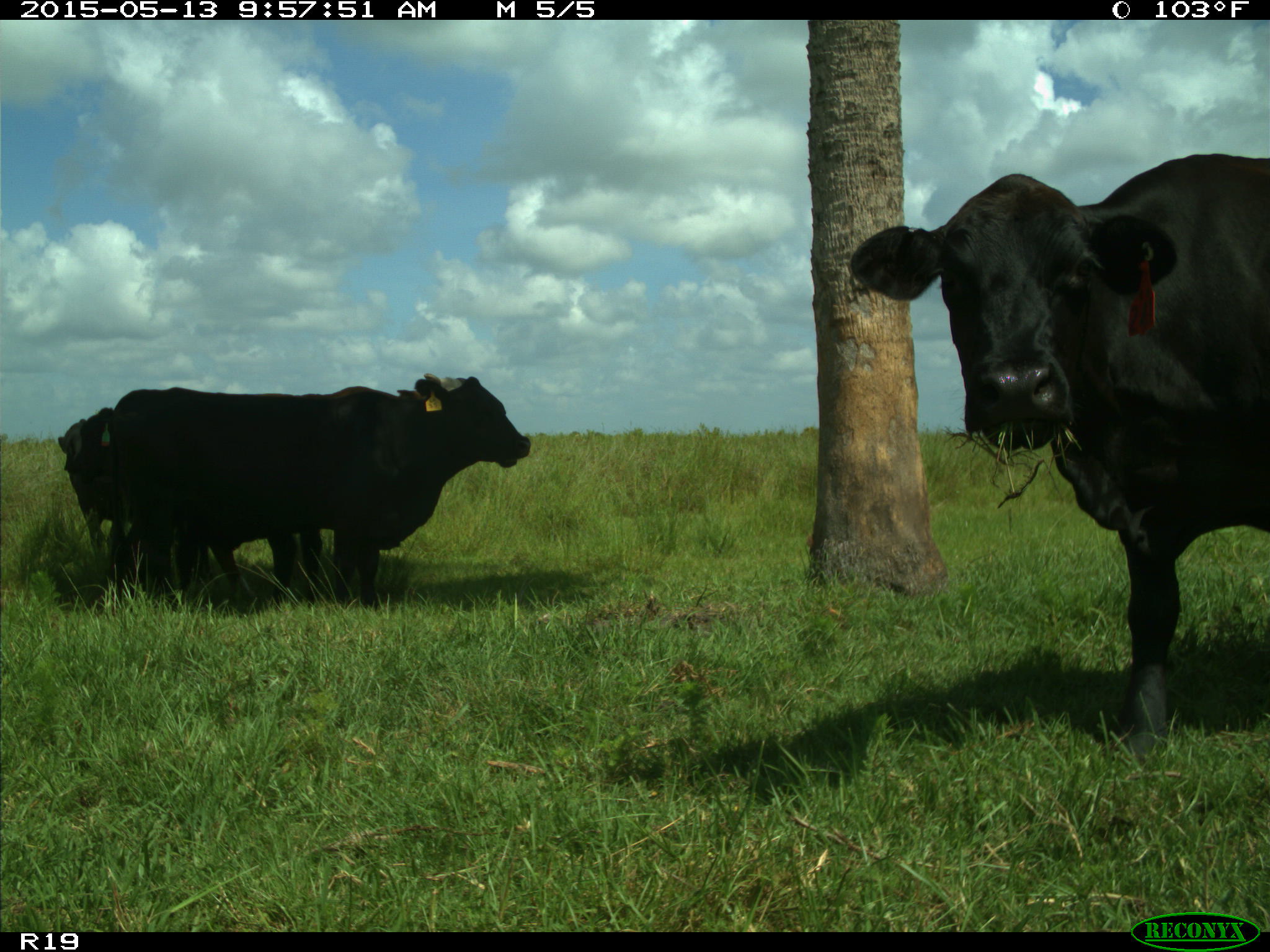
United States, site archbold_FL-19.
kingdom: Animalia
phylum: Chordata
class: Mammalia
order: Artiodactyla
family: Bovidae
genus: Bos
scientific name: Bos taurus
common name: domestic cow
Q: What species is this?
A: Bos taurus (domestic cow).